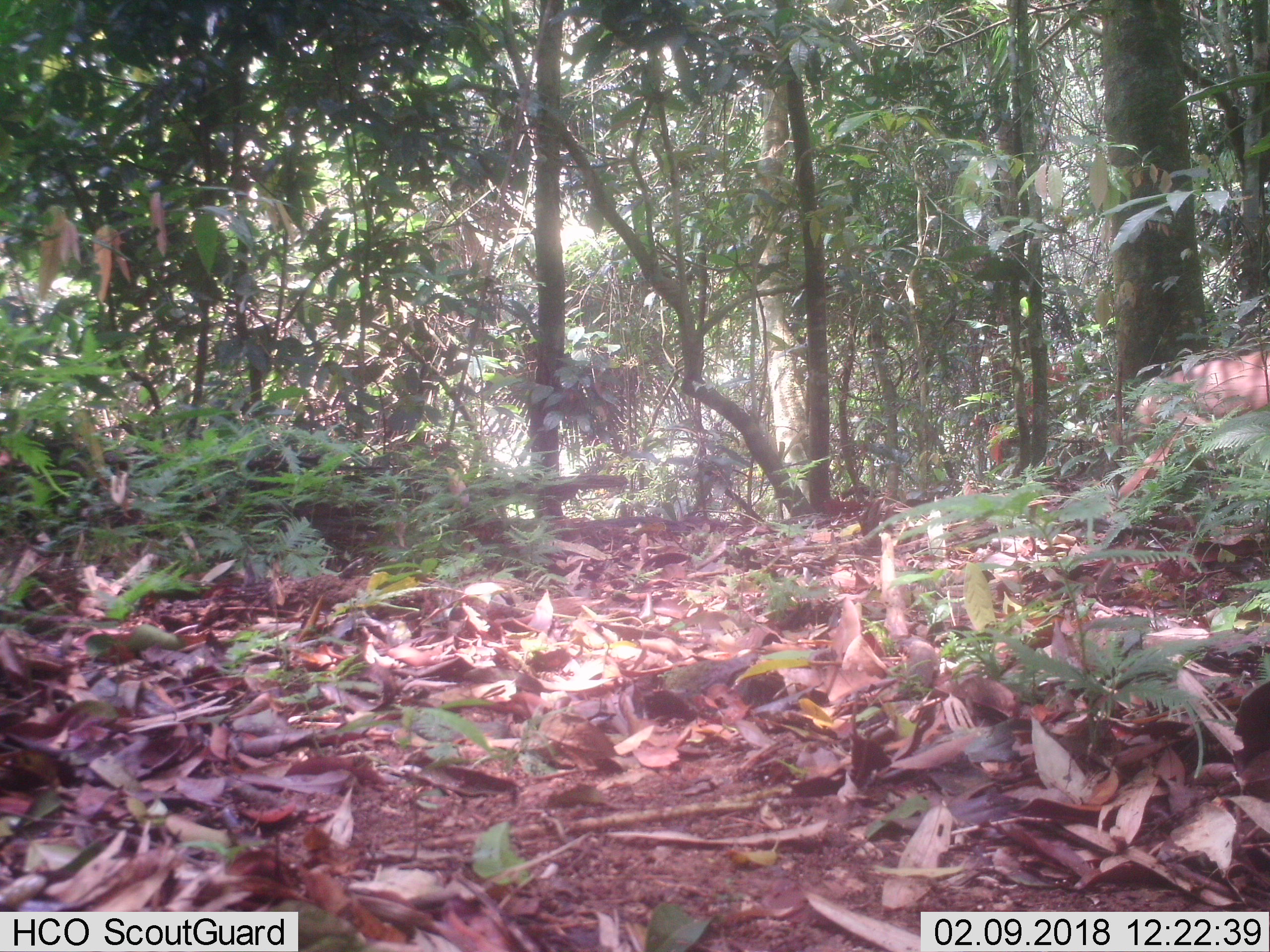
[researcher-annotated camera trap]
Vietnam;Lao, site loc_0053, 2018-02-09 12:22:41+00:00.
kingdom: Animalia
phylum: Chordata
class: Mammalia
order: Primates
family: Cercopithecidae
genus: Macaca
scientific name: Macaca nemestrina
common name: pig-tailed macaque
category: pig tailed macaque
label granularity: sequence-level